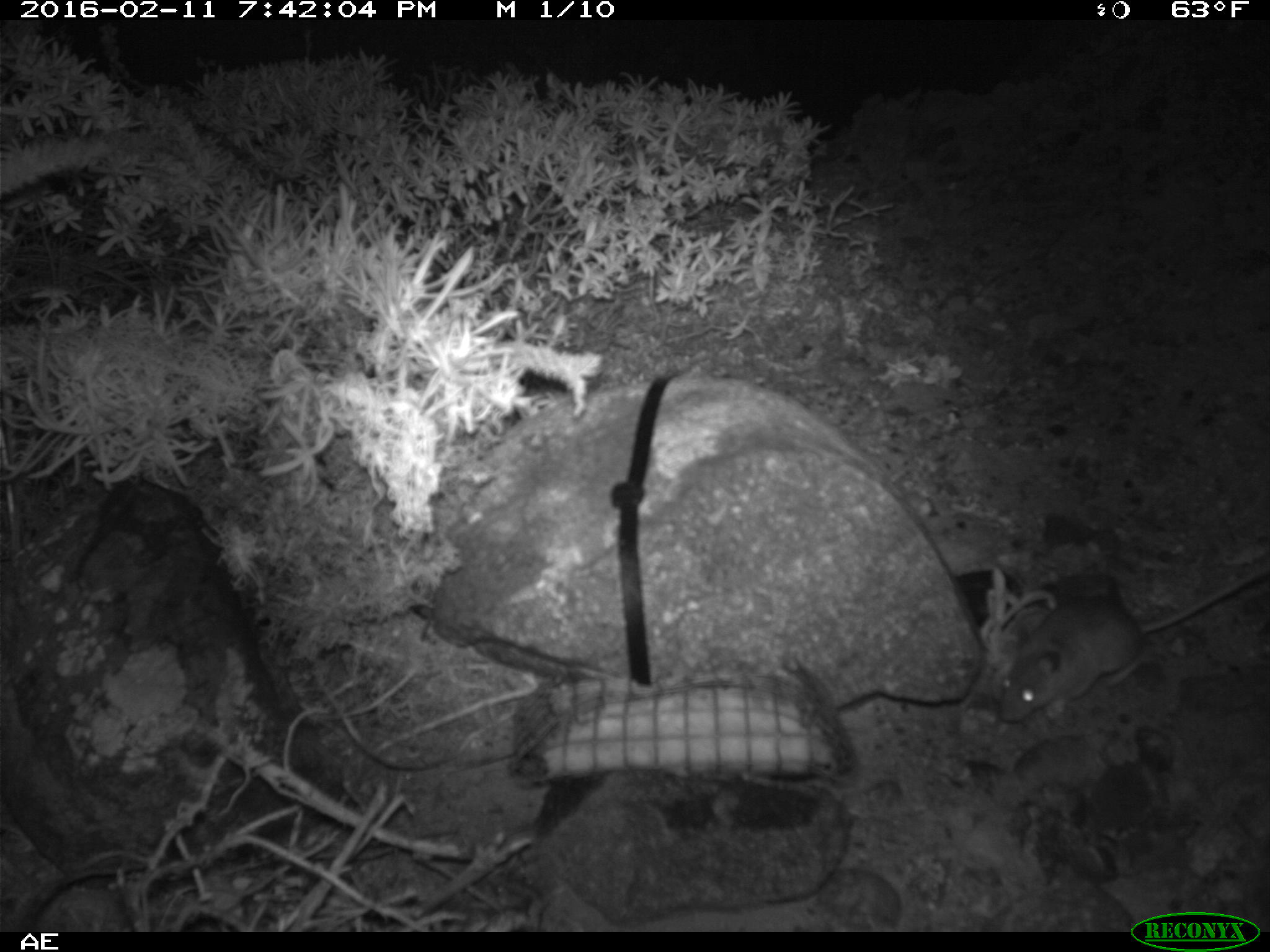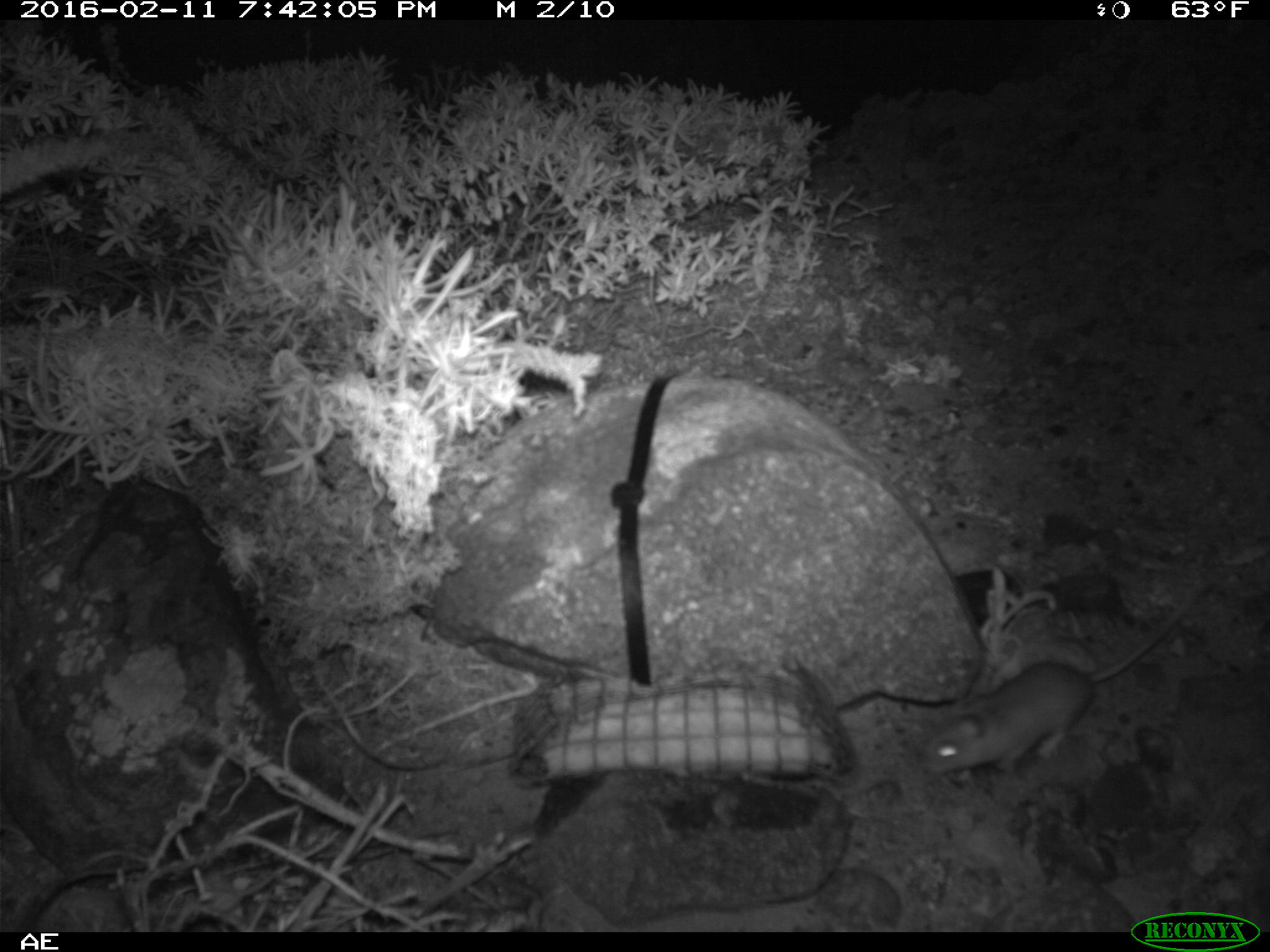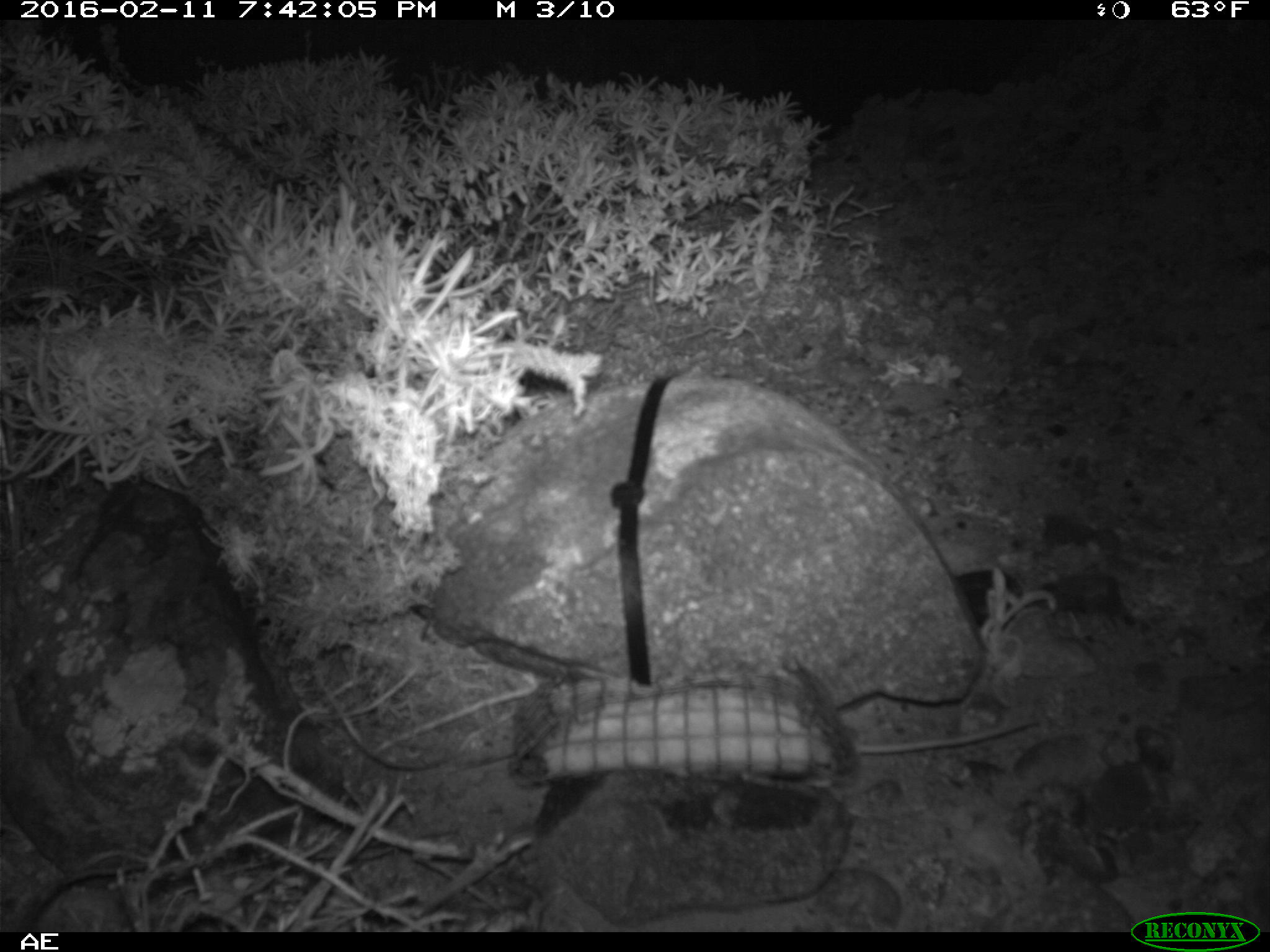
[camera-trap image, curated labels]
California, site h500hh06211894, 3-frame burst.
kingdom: Animalia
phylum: Chordata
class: Mammalia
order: Rodentia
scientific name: Rodentia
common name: rodent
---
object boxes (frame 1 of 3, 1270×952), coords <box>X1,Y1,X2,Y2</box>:
rodent: <box>999,566,1268,725</box>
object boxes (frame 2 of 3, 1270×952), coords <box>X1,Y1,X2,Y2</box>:
rodent: <box>925,577,1210,780</box>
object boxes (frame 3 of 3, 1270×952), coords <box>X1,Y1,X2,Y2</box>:
rodent: <box>784,654,1039,791</box>